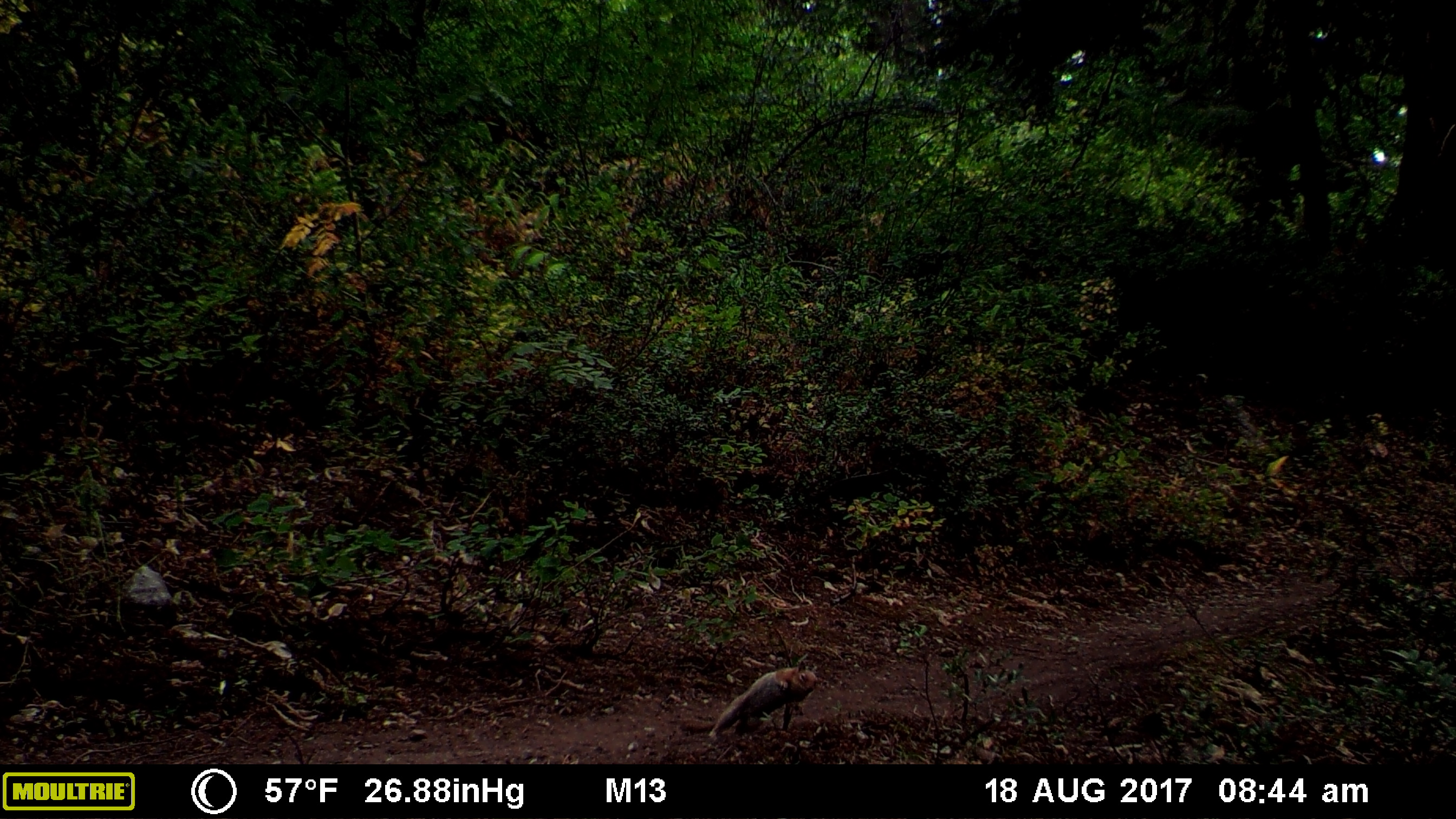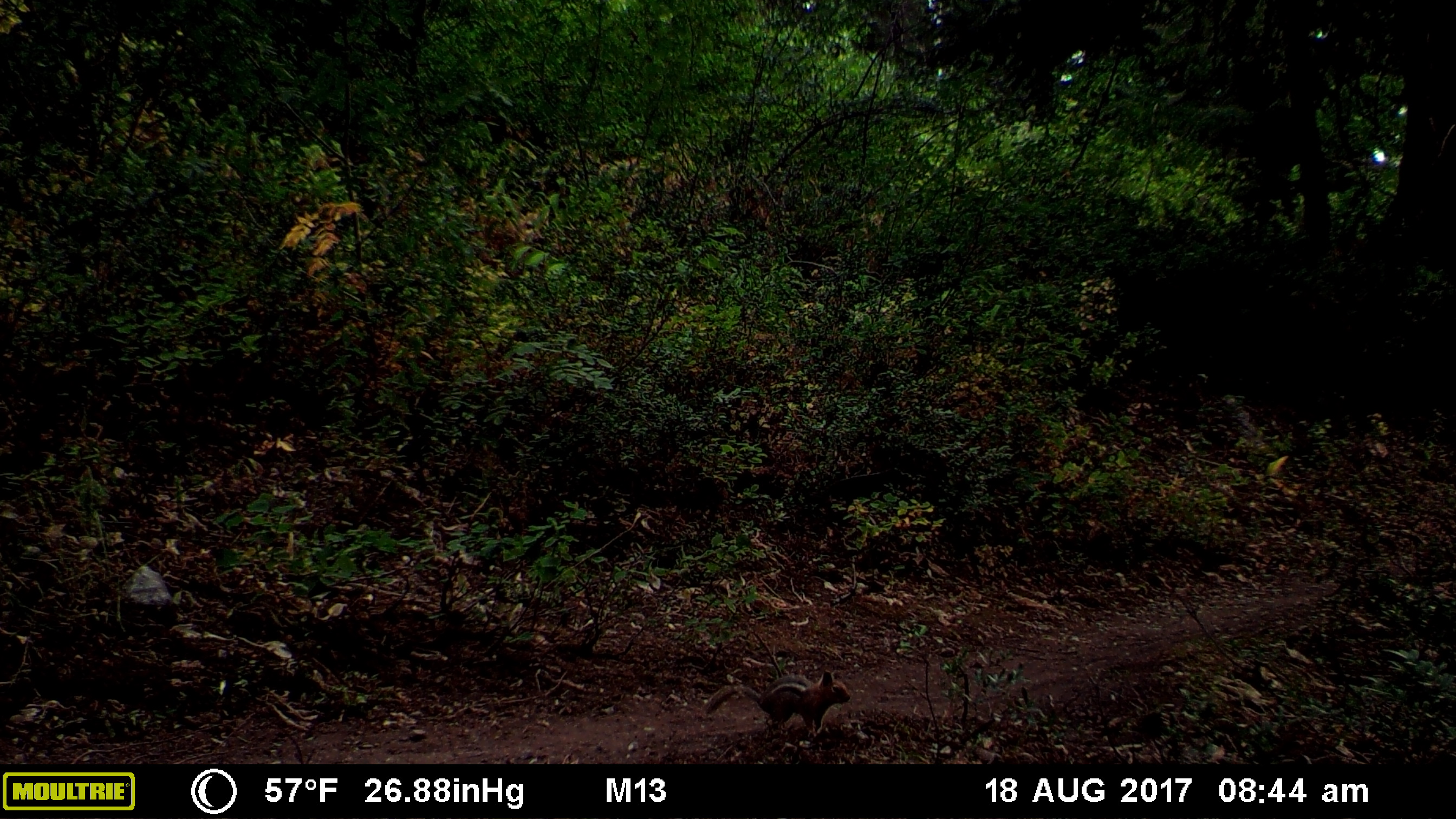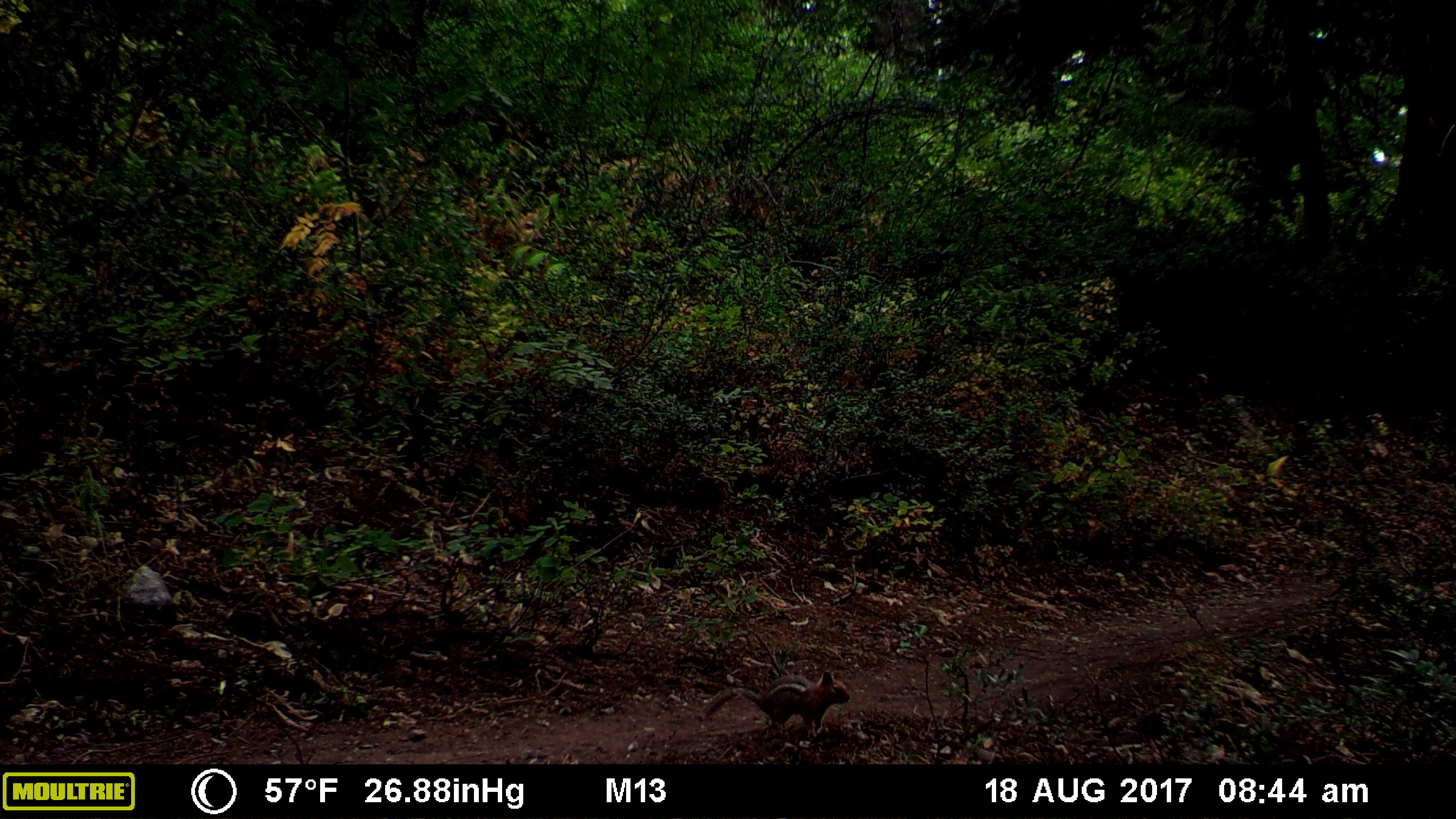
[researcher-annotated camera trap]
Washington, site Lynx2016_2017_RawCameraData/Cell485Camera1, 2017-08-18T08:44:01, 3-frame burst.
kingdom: Animalia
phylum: Chordata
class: Mammalia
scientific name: Mammalia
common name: small mammal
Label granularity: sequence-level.